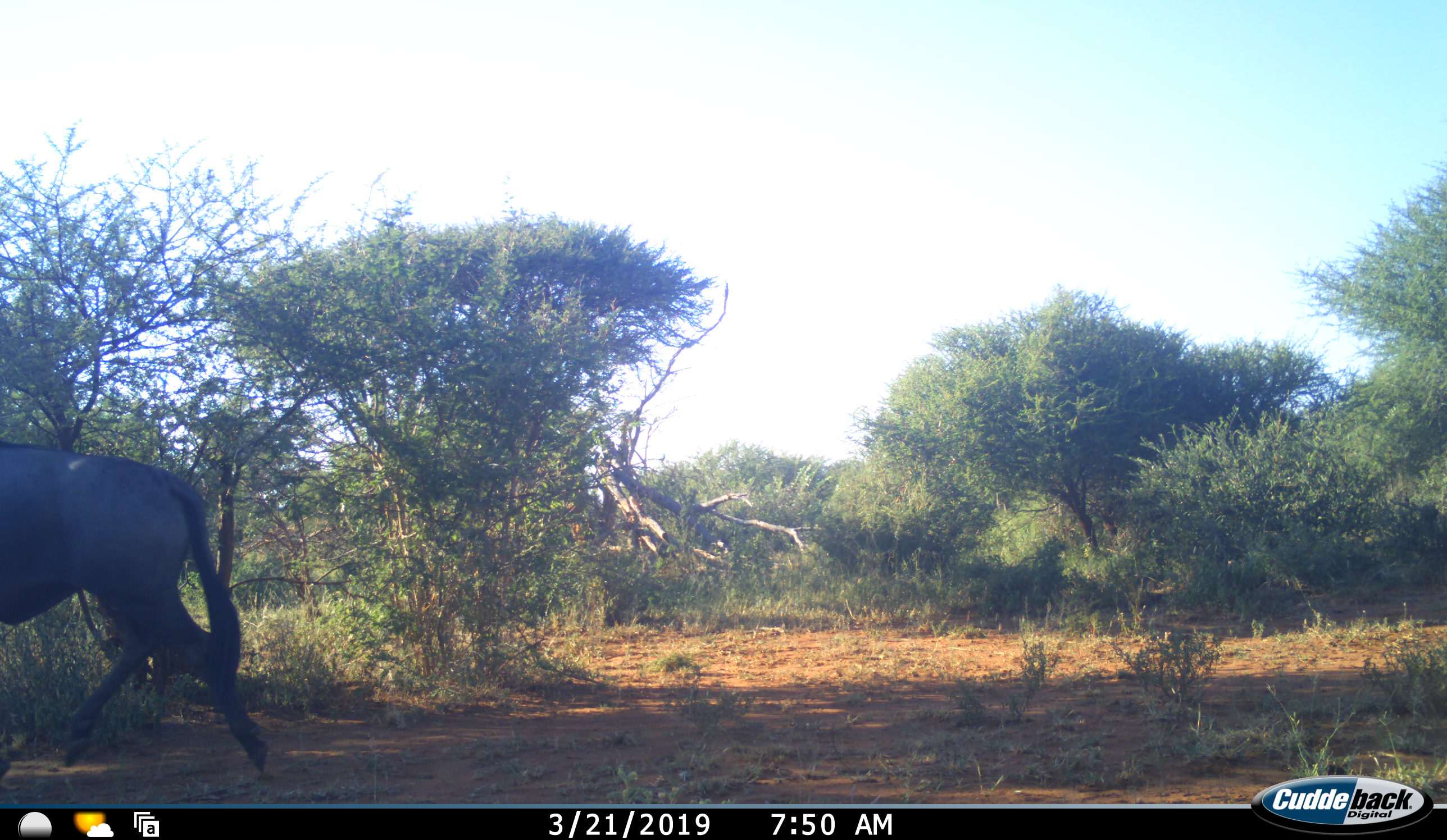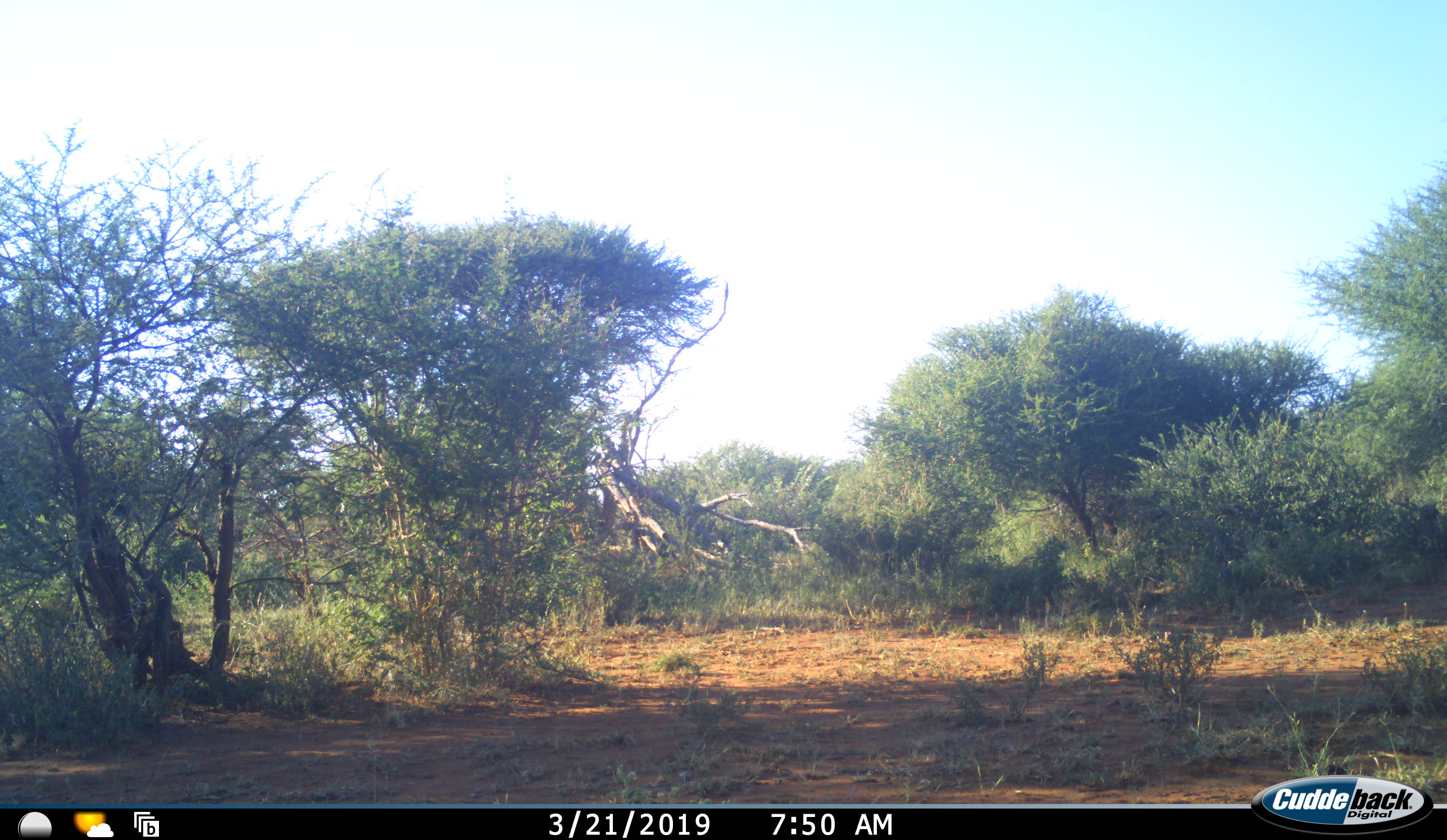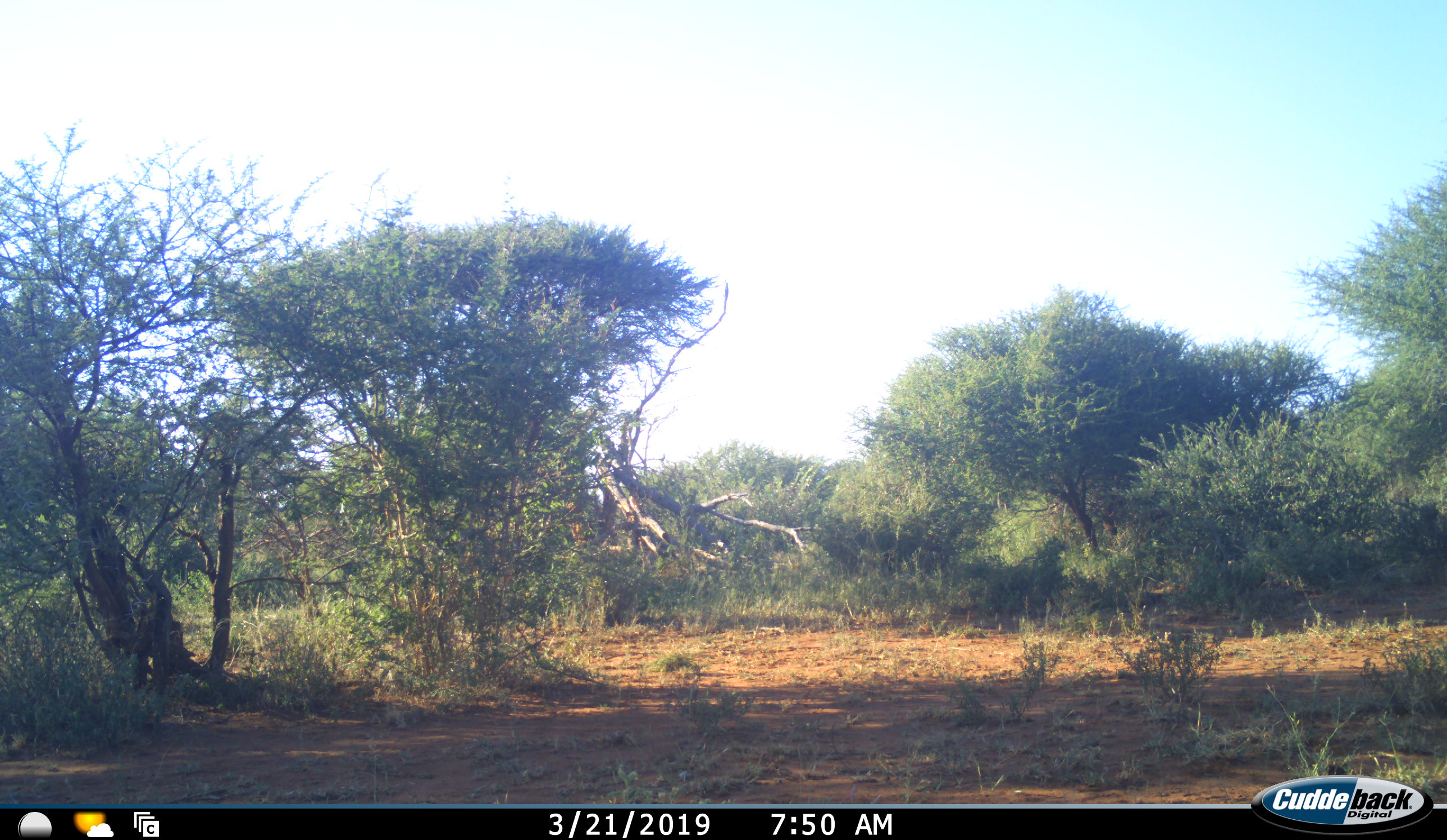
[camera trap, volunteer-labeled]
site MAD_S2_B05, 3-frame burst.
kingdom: Animalia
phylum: Chordata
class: Mammalia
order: Artiodactyla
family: Bovidae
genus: Connochaetes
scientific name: Connochaetes taurinus taurinus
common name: blue wildebeest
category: wildebeestblue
Wildebeestblue (blue wildebeest) (Connochaetes taurinus taurinus), count 1. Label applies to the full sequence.